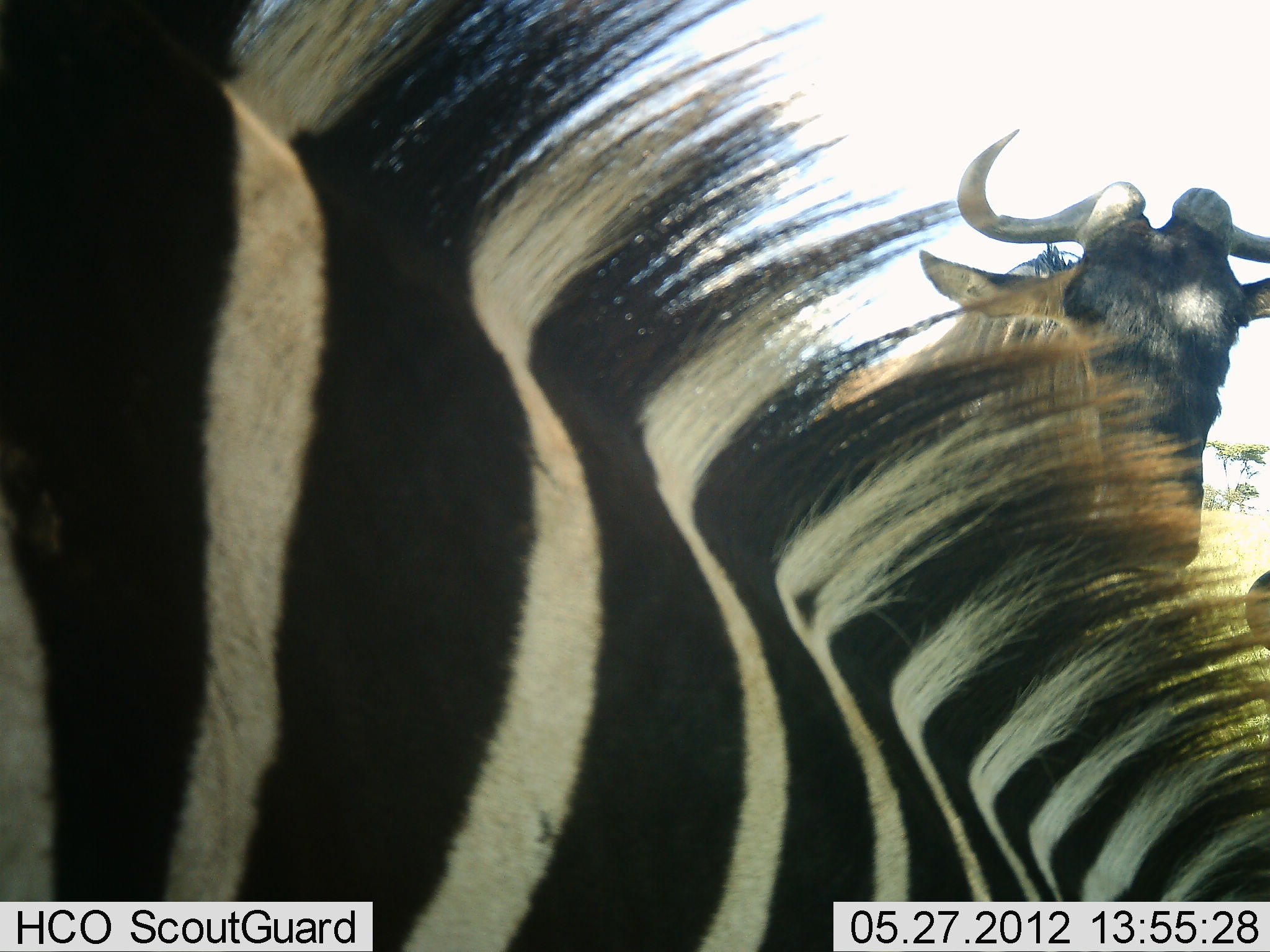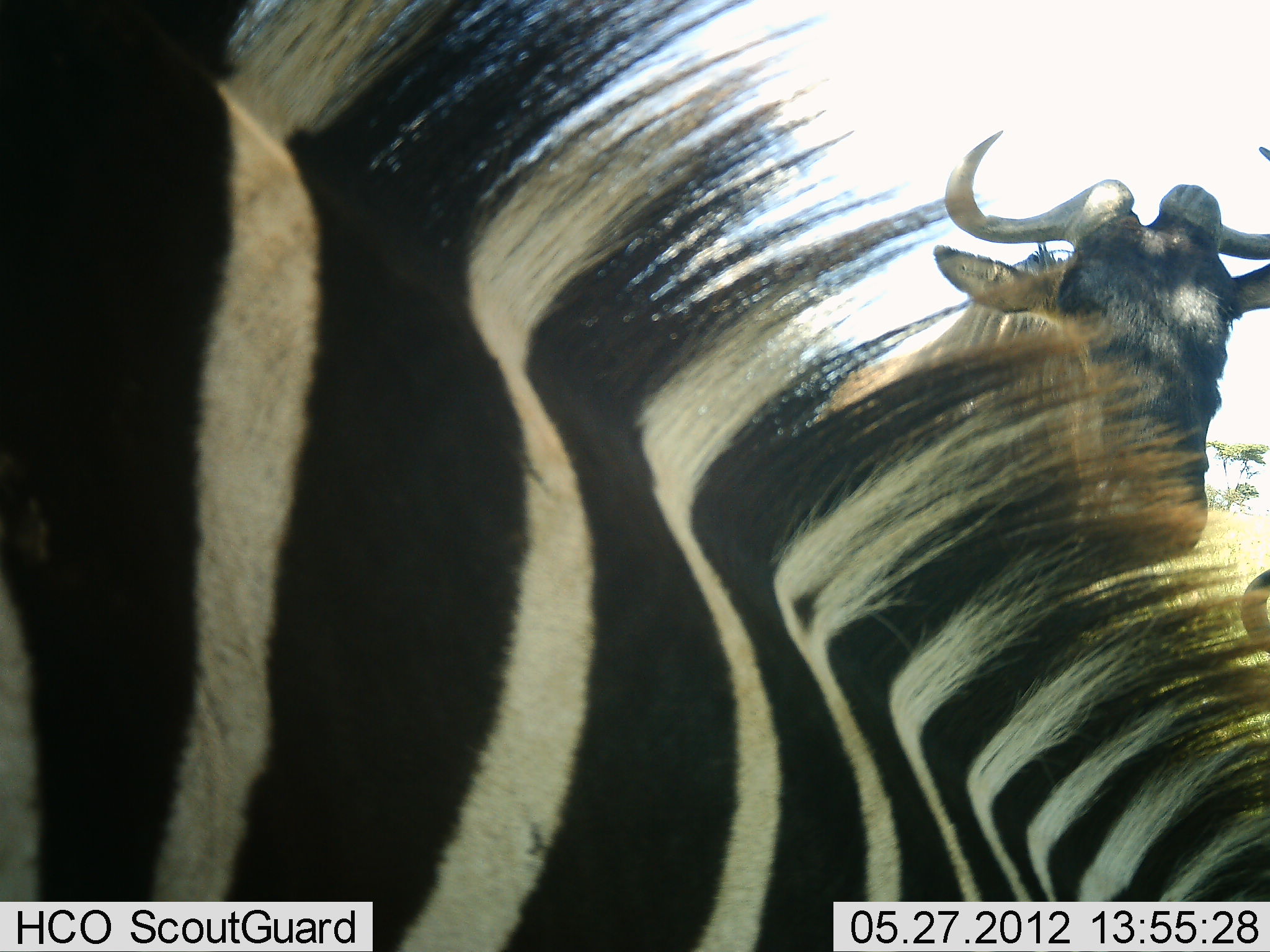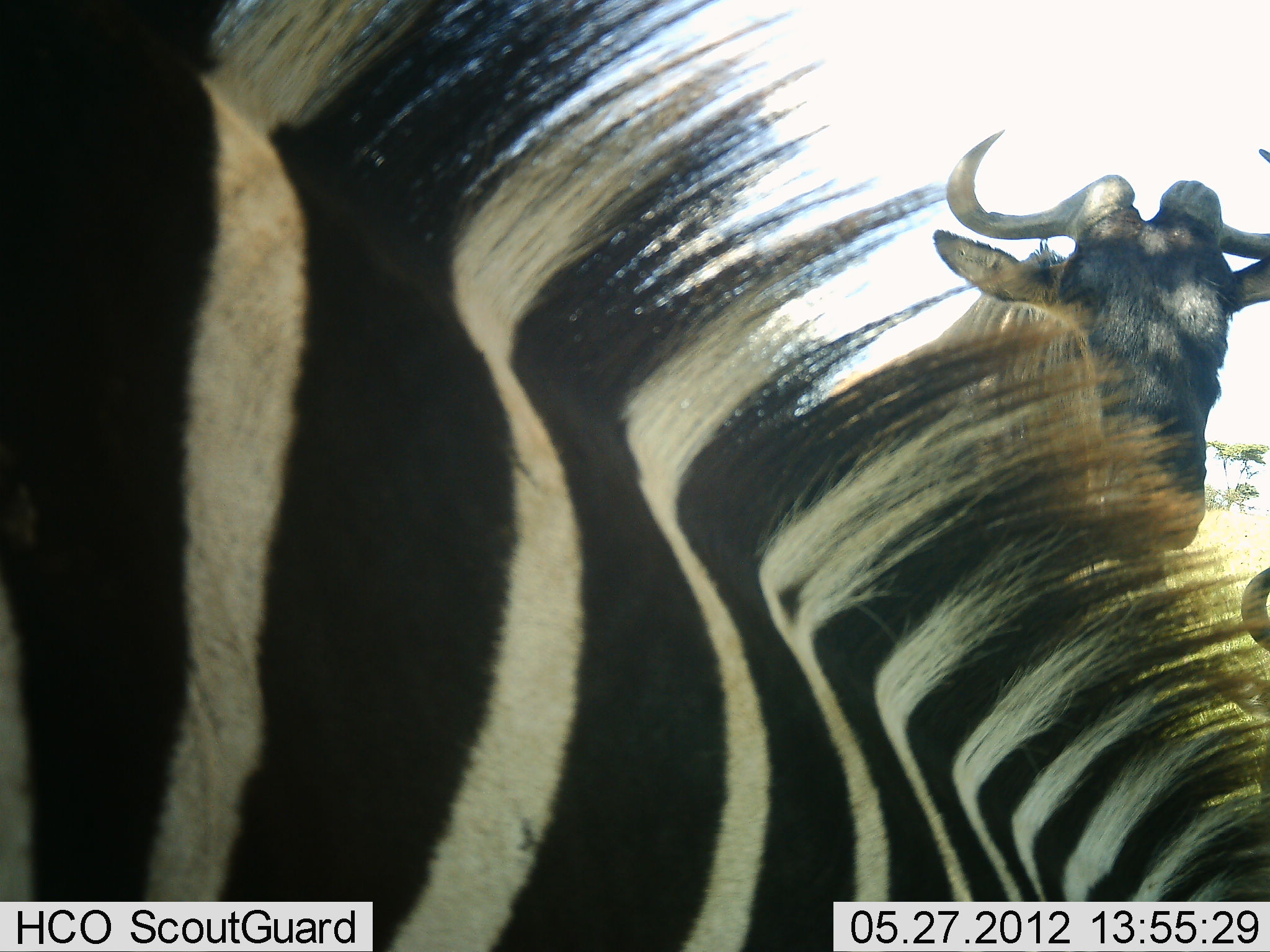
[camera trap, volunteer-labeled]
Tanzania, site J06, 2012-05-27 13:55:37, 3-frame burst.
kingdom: Animalia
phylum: Chordata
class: Mammalia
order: Artiodactyla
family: Bovidae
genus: Connochaetes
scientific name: Connochaetes taurinus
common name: blue wildebeest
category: wildebeest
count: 1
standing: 100%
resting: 10%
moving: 0%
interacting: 0%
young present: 0%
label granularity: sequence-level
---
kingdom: Animalia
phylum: Chordata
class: Mammalia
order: Perissodactyla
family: Equidae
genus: Equus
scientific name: Equus quagga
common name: plains zebra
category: zebra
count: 1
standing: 75%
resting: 0%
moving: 0%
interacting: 0%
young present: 0%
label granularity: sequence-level